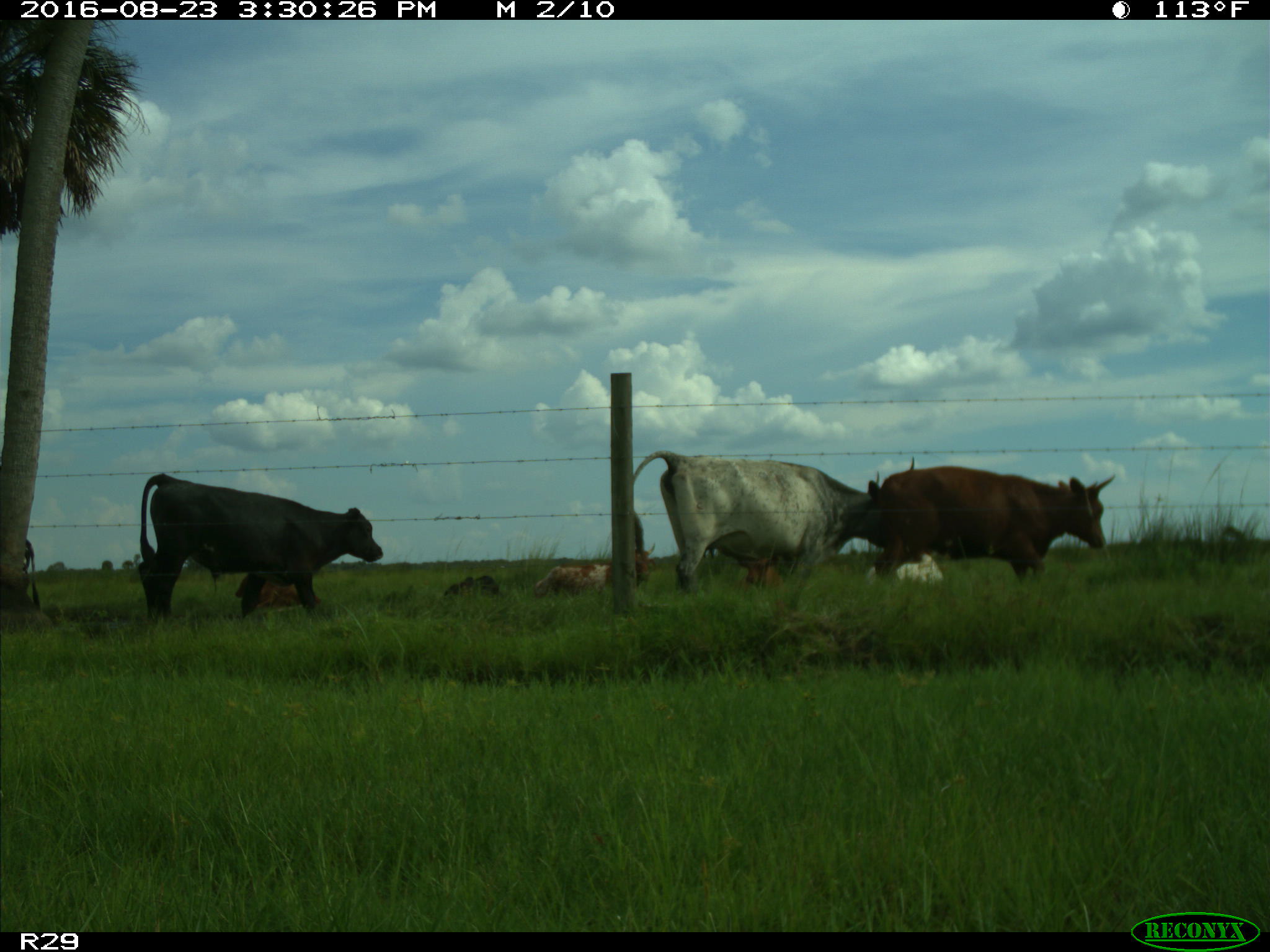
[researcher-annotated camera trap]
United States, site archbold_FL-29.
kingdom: Animalia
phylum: Chordata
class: Mammalia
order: Artiodactyla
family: Bovidae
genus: Bos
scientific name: Bos taurus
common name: domestic cow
Bos taurus (domestic cow).